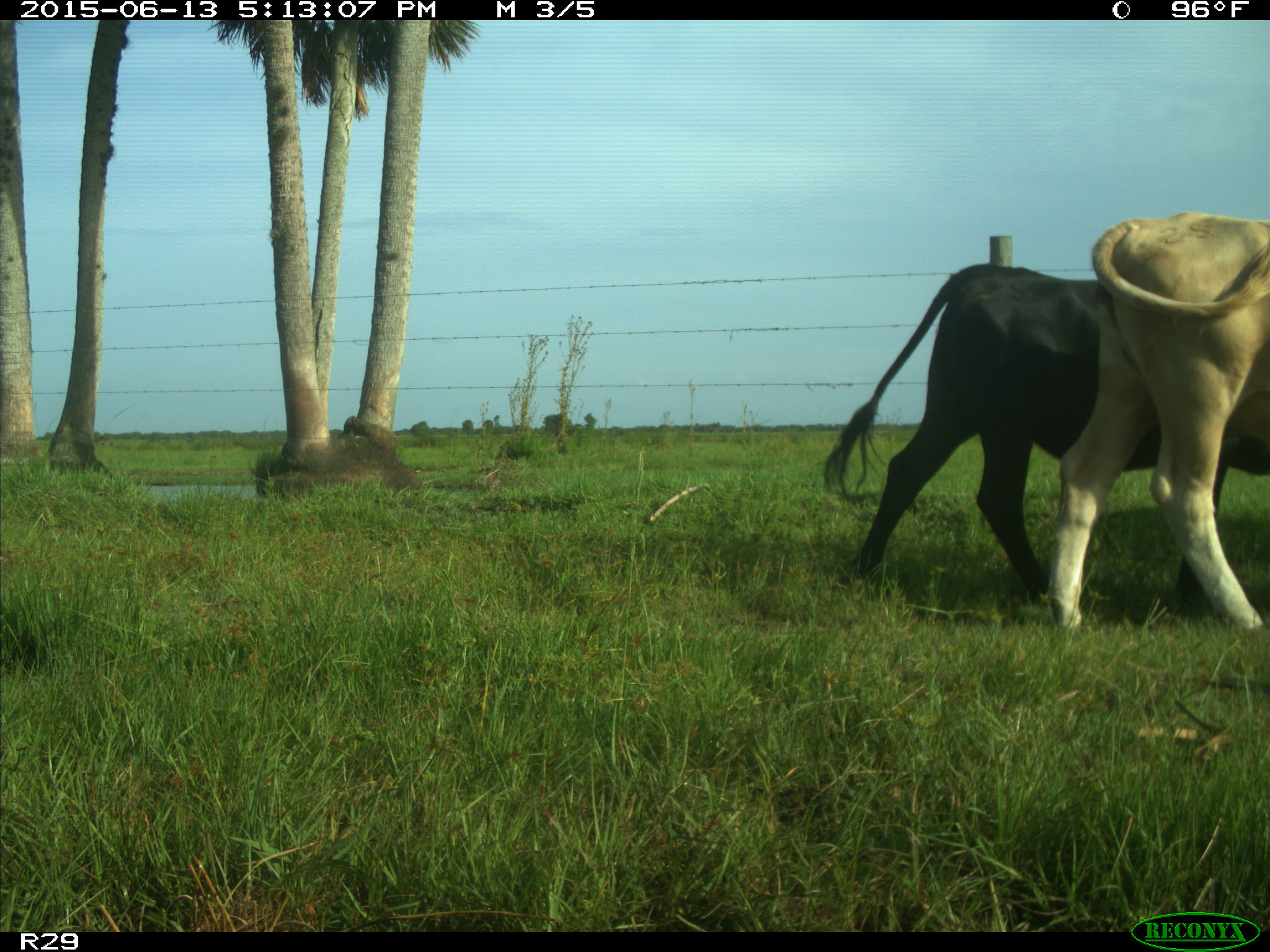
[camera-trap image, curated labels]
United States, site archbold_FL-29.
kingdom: Animalia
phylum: Chordata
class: Mammalia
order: Artiodactyla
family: Bovidae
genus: Bos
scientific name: Bos taurus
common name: domestic cow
Bos taurus (domestic cow).